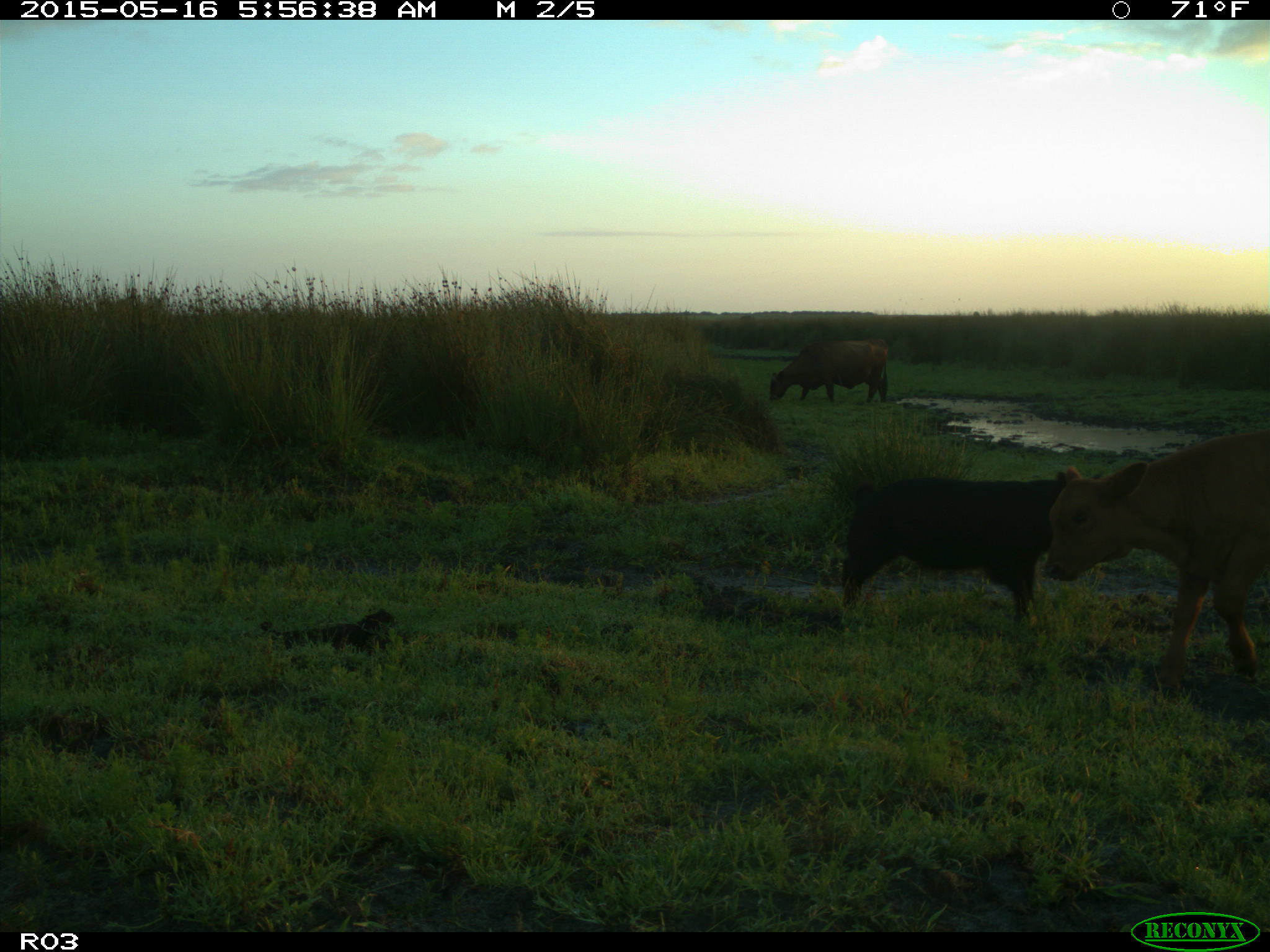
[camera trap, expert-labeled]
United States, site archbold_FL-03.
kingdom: Animalia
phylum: Chordata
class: Mammalia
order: Artiodactyla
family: Suidae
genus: Sus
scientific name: Sus scrofa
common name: wild boar